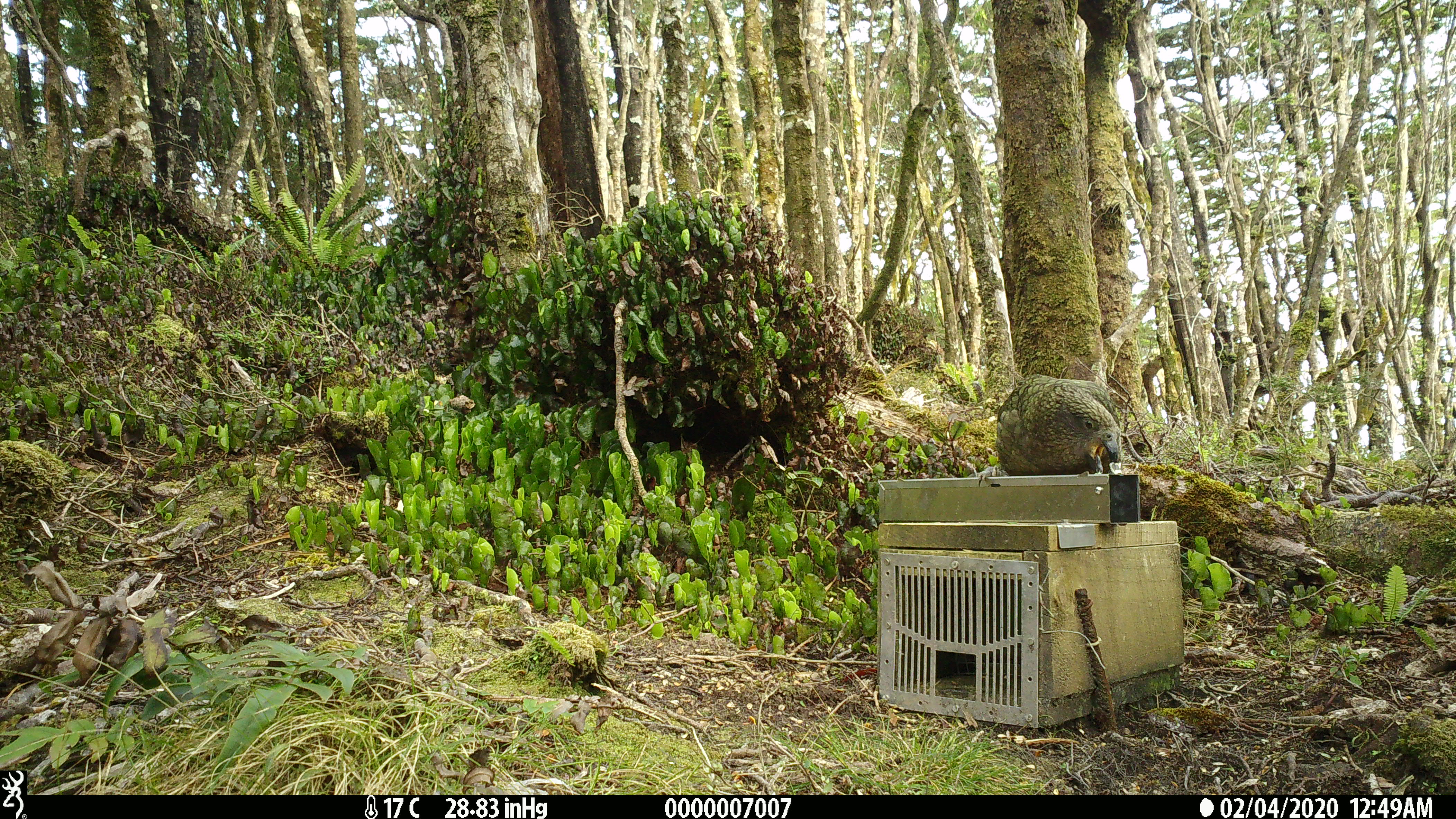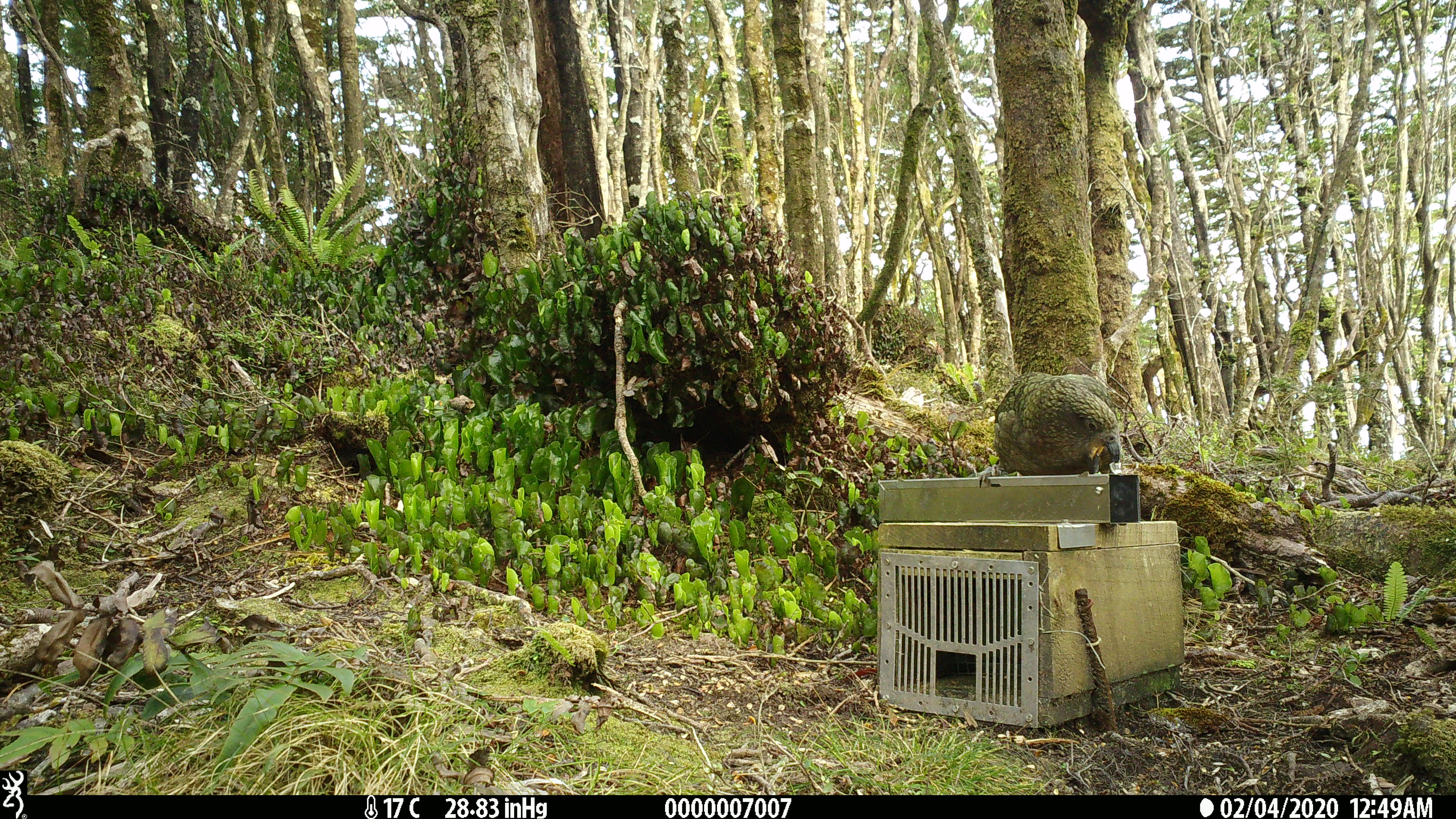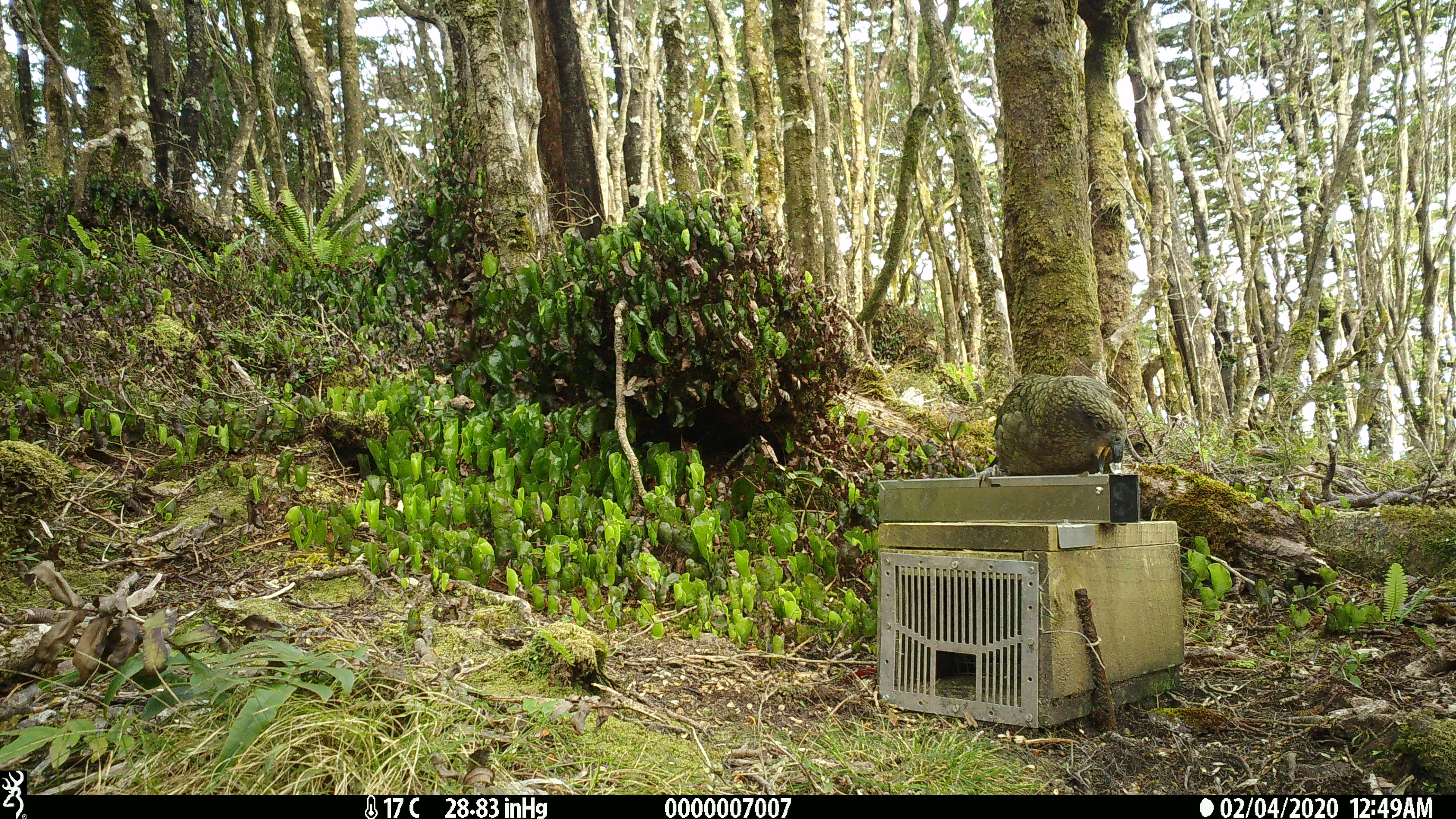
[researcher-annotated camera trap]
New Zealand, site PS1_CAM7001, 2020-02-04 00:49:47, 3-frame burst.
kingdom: Animalia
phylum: Chordata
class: Aves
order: Psittaciformes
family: Strigopidae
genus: Nestor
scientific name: Nestor notabilis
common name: kea